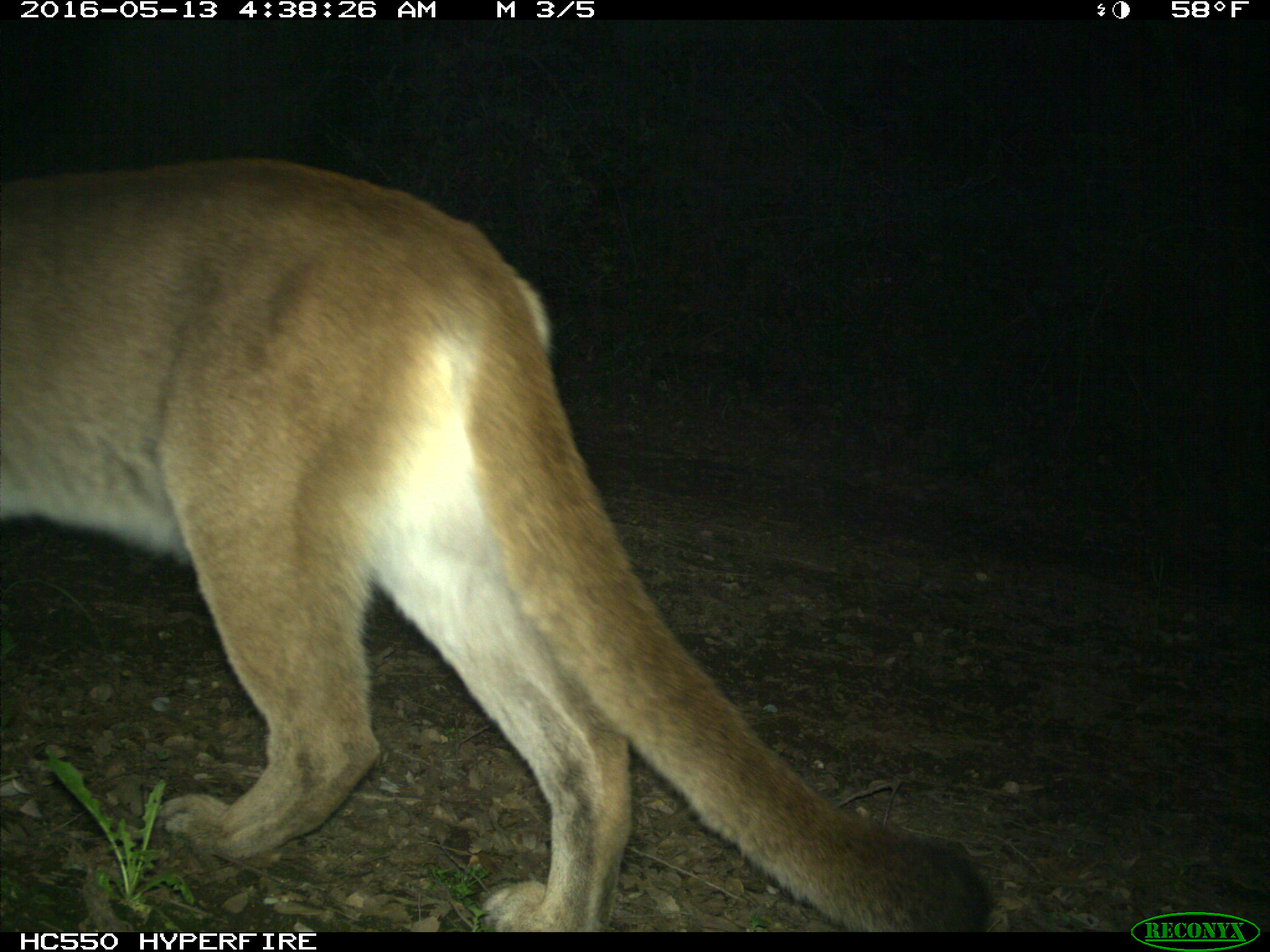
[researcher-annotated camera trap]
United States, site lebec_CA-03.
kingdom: Animalia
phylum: Chordata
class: Mammalia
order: Carnivora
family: Felidae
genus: Puma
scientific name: Puma concolor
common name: mountain lion